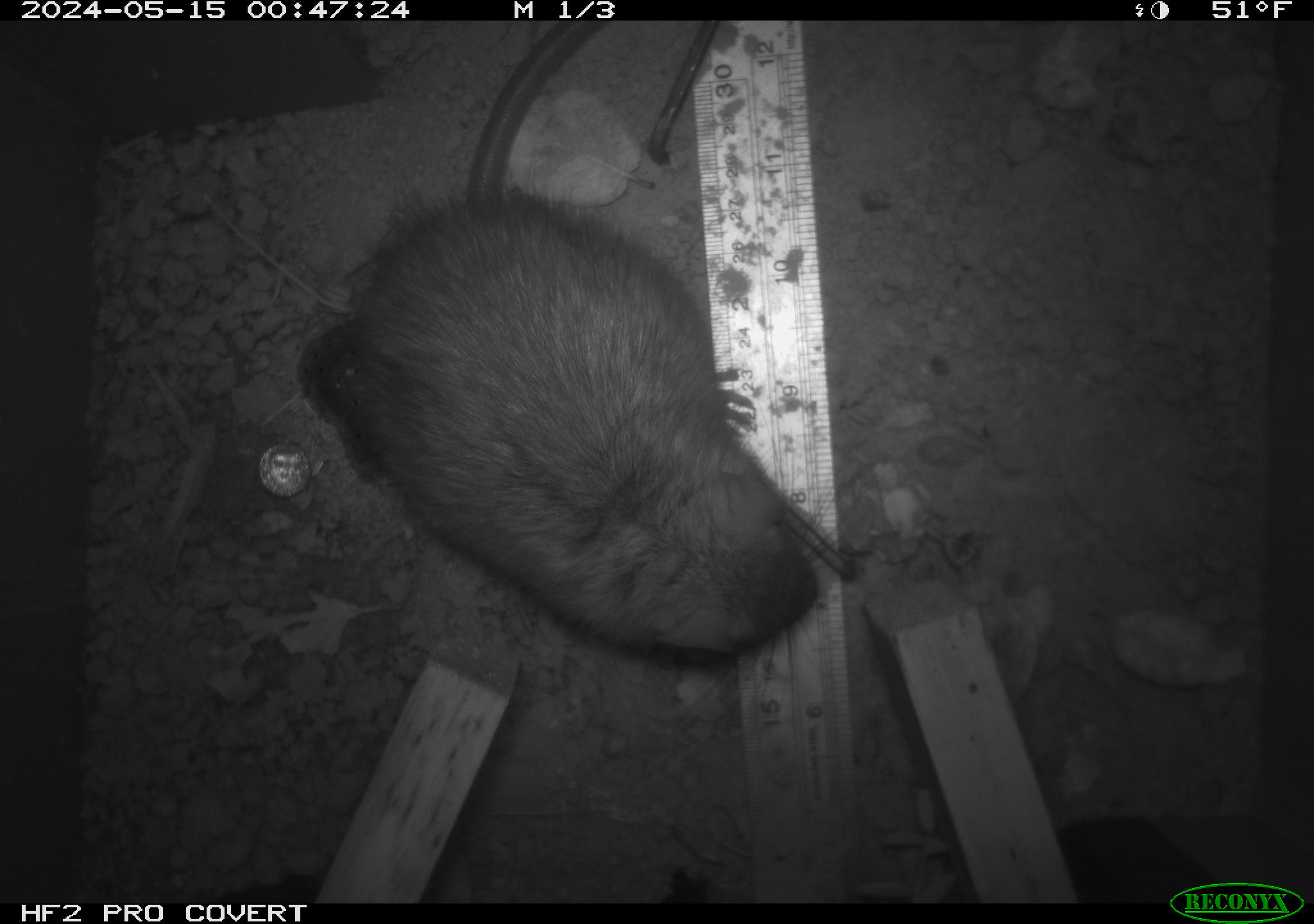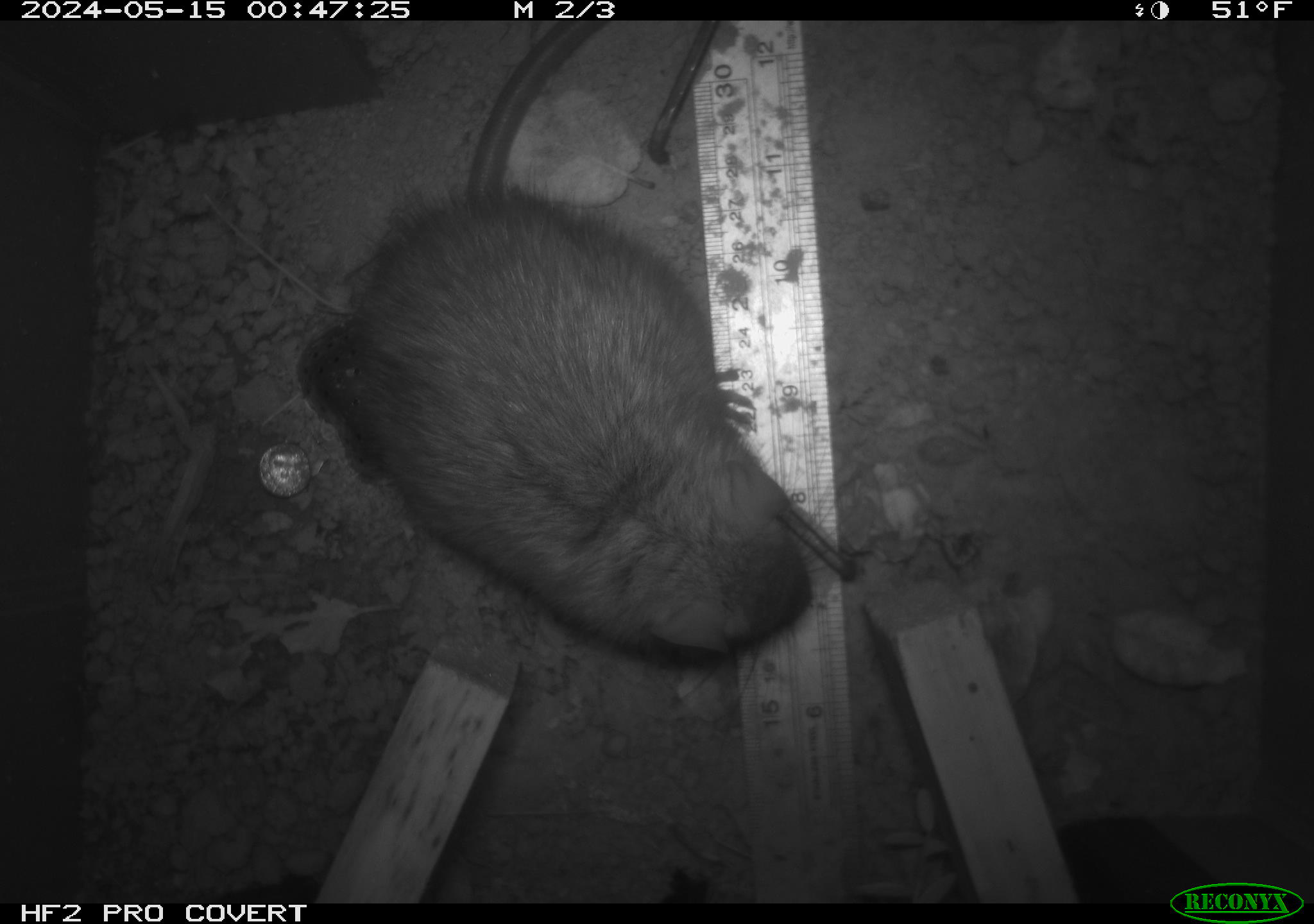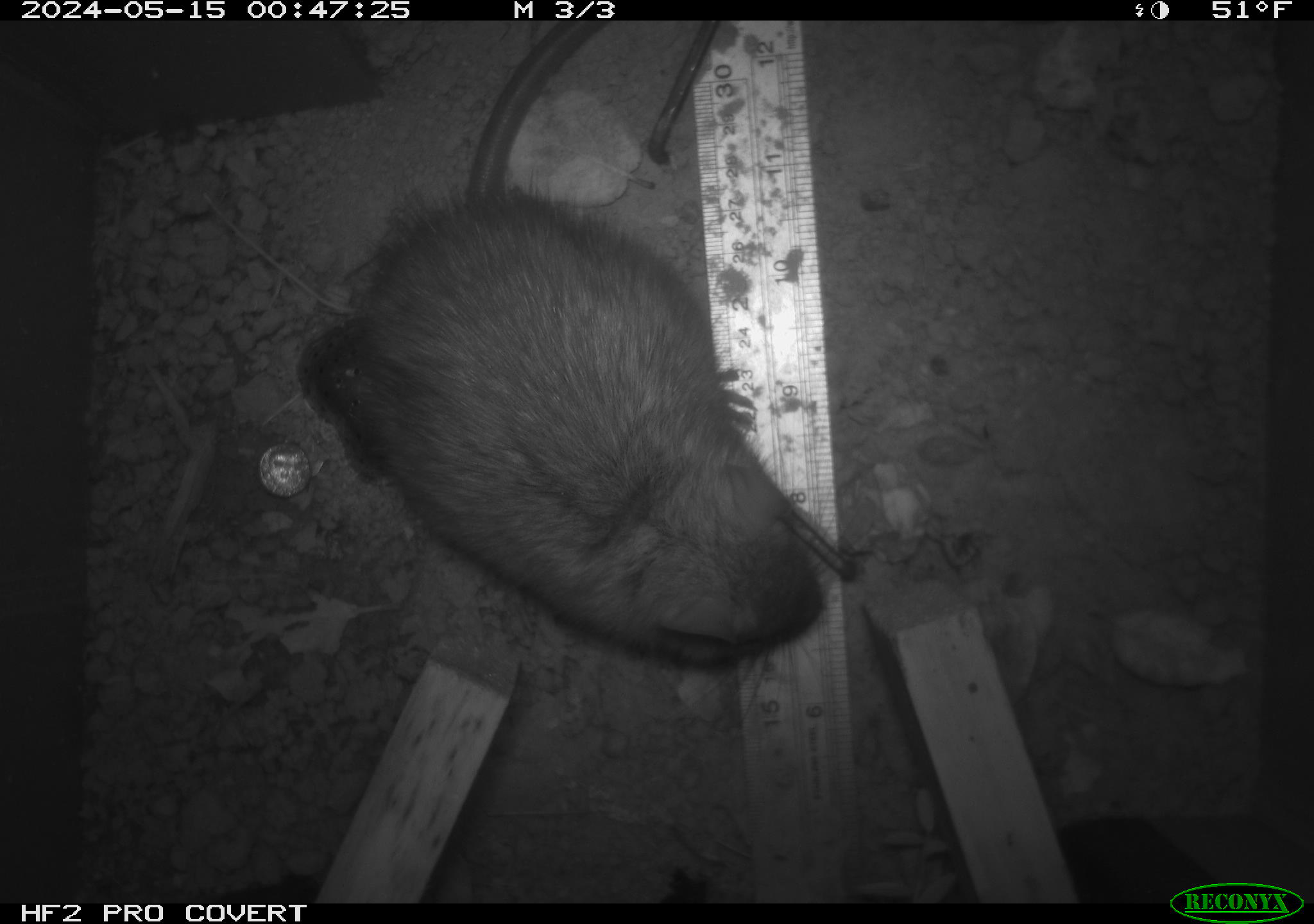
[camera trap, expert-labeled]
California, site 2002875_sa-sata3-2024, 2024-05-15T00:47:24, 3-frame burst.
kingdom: Animalia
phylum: Chordata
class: Mammalia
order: Rodentia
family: Muridae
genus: Rattus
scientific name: Rattus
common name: rat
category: rattus species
Rattus species (rat) (Rattus).